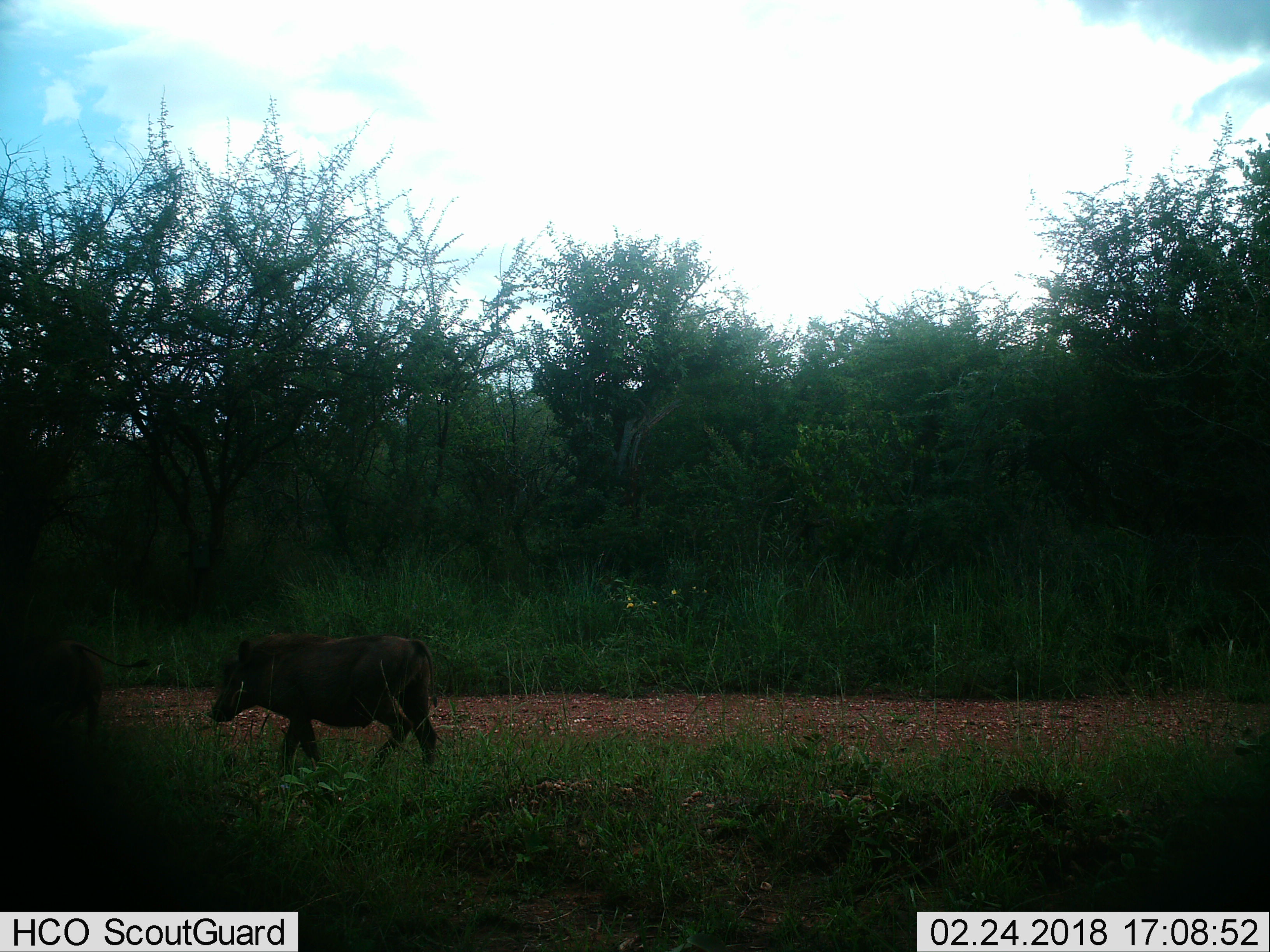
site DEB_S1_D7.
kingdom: Animalia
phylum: Chordata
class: Mammalia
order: Artiodactyla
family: Suidae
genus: Phacochoerus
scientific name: Phacochoerus africanus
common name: warthog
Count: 2.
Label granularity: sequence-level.